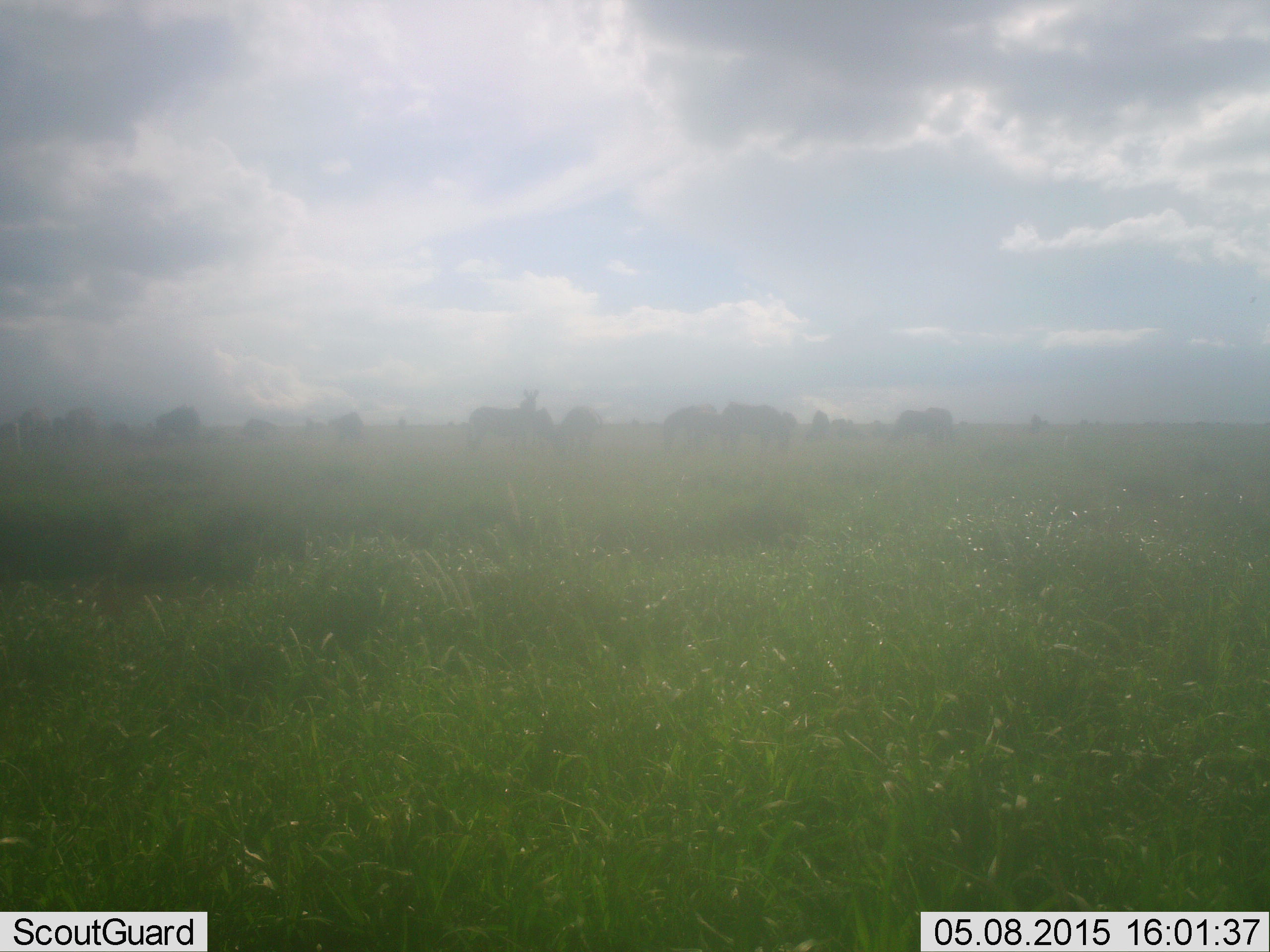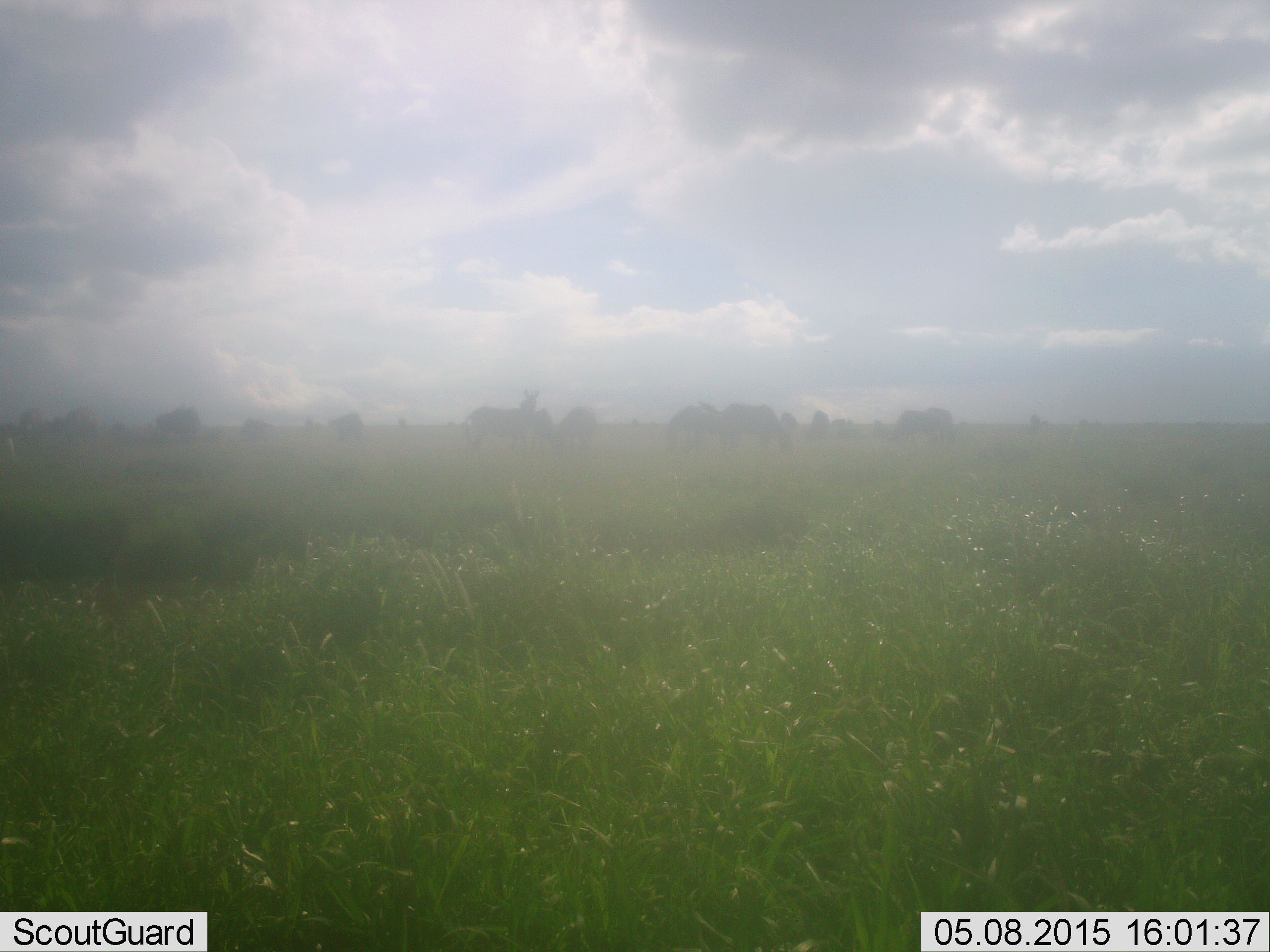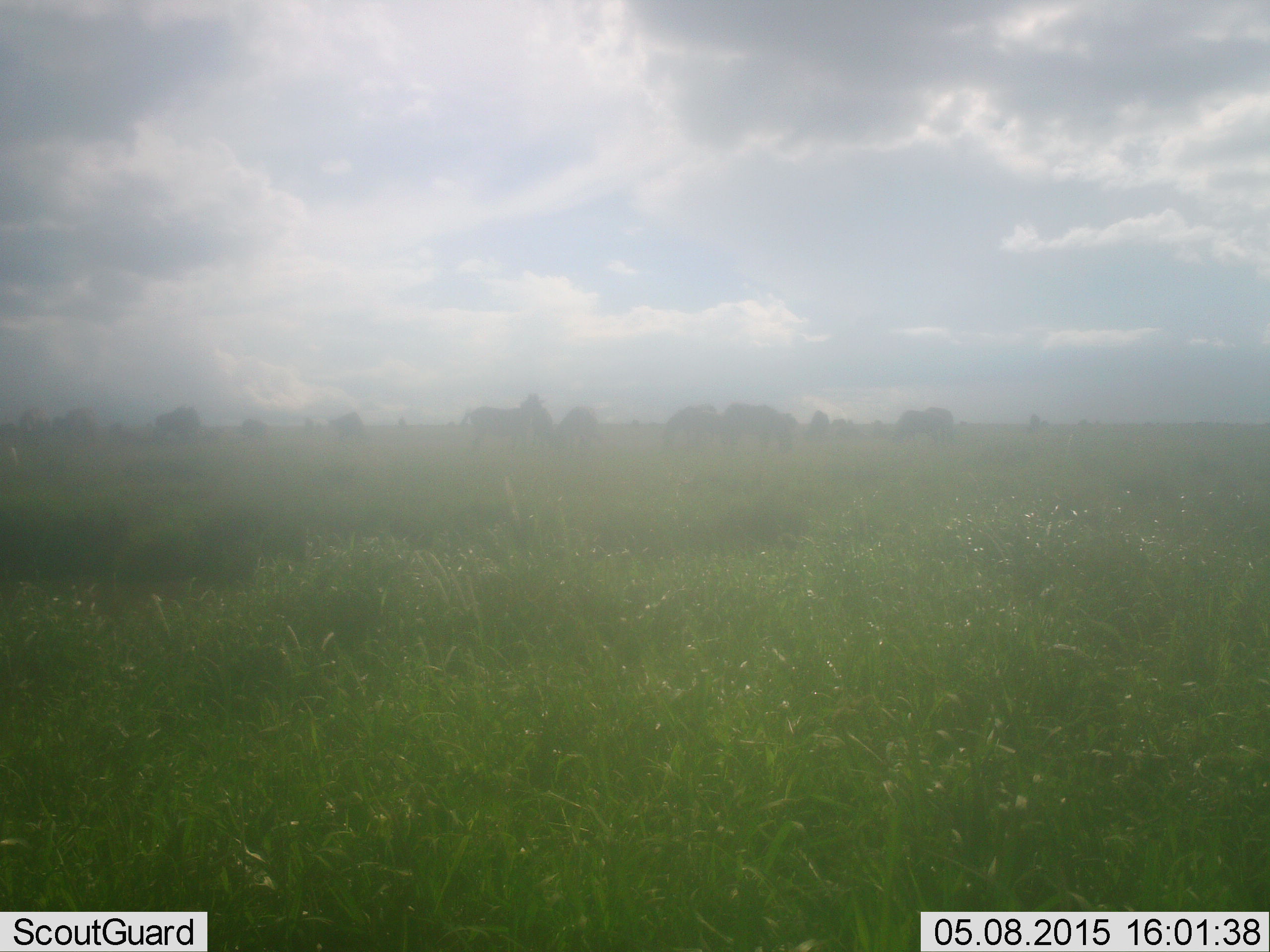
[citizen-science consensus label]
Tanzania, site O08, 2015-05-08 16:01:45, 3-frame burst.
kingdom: Animalia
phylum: Chordata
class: Mammalia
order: Artiodactyla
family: Bovidae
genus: Connochaetes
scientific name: Connochaetes taurinus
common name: blue wildebeest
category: wildebeest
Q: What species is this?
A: Wildebeest (blue wildebeest) (Connochaetes taurinus).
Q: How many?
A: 11-50.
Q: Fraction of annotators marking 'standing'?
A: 67%.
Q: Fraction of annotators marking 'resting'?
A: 0%.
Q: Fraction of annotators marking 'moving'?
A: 11%.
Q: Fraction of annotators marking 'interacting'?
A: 0%.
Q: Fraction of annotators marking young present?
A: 0%.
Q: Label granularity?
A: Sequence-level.